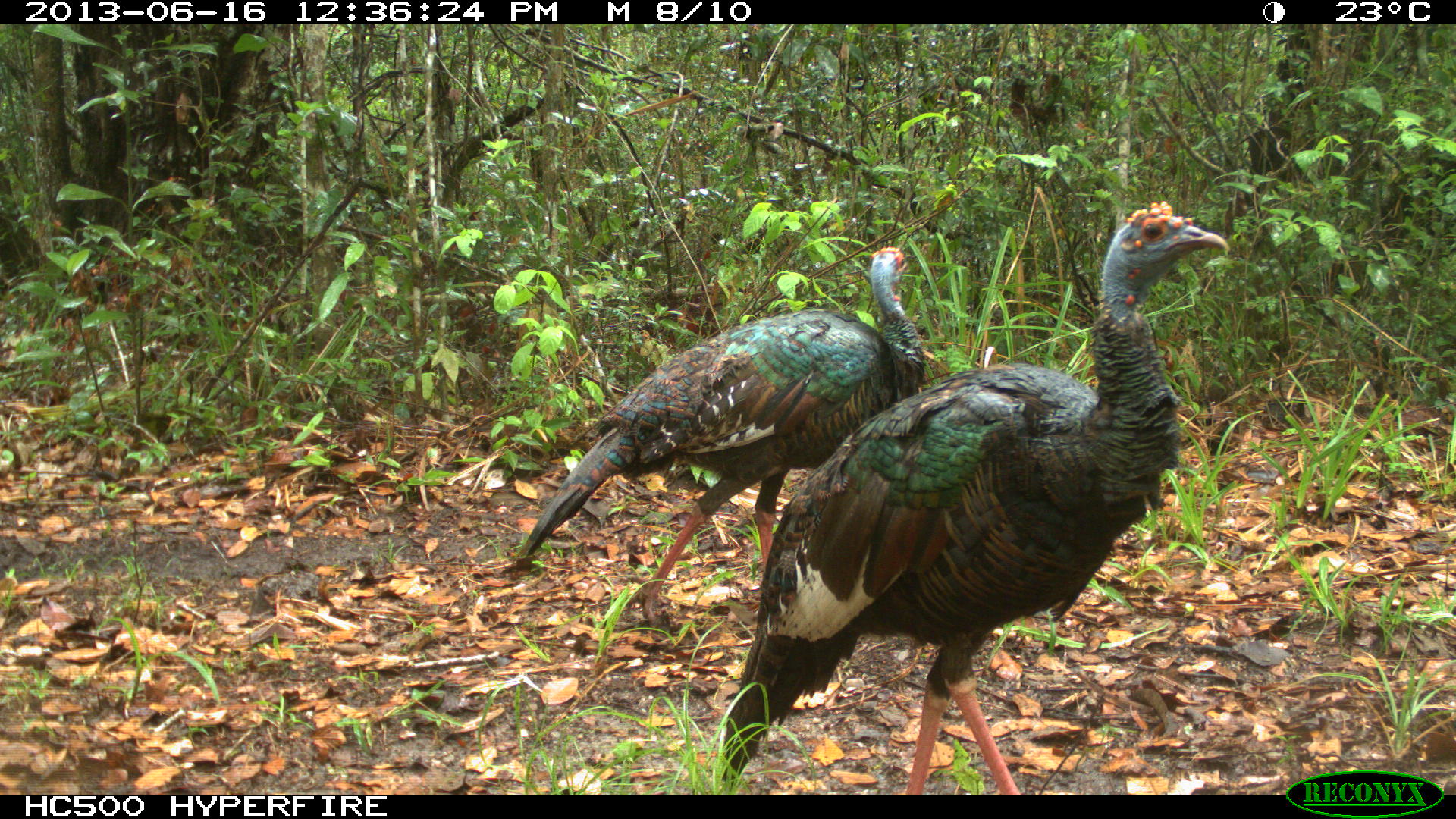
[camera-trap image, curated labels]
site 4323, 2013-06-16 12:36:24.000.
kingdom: Animalia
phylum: Chordata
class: Aves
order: Galliformes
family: Phasianidae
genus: Meleagris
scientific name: Meleagris ocellata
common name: ocellated turkey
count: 2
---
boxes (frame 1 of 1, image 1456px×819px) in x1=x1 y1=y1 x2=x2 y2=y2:
meleagris ocellata: x1=719 y1=198 x2=1231 y2=793; x1=515 y1=244 x2=931 y2=623